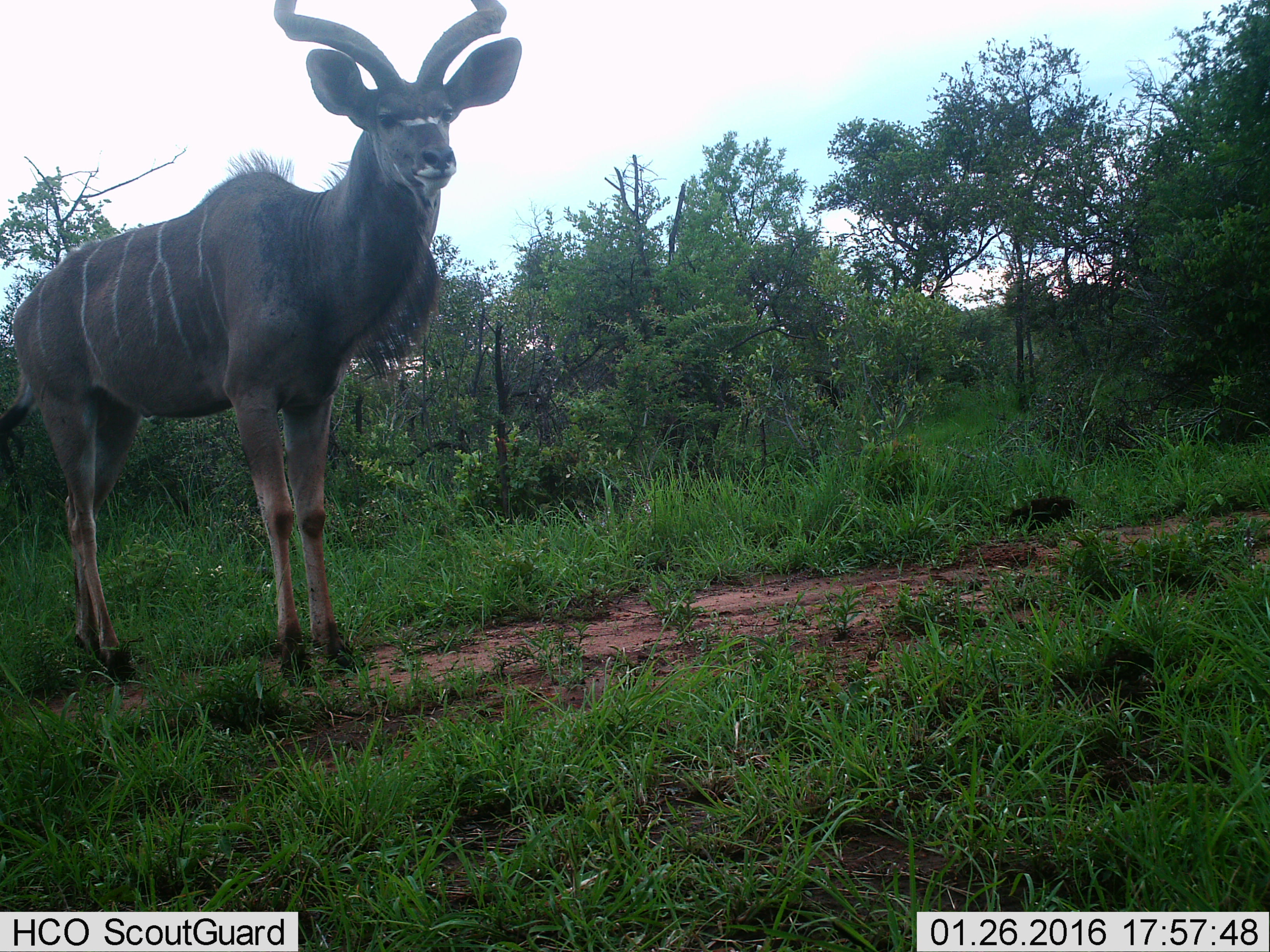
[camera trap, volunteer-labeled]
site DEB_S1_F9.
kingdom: Animalia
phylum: Chordata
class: Mammalia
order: Artiodactyla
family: Bovidae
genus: Tragelaphus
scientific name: Tragelaphus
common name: kudu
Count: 1.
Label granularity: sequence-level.